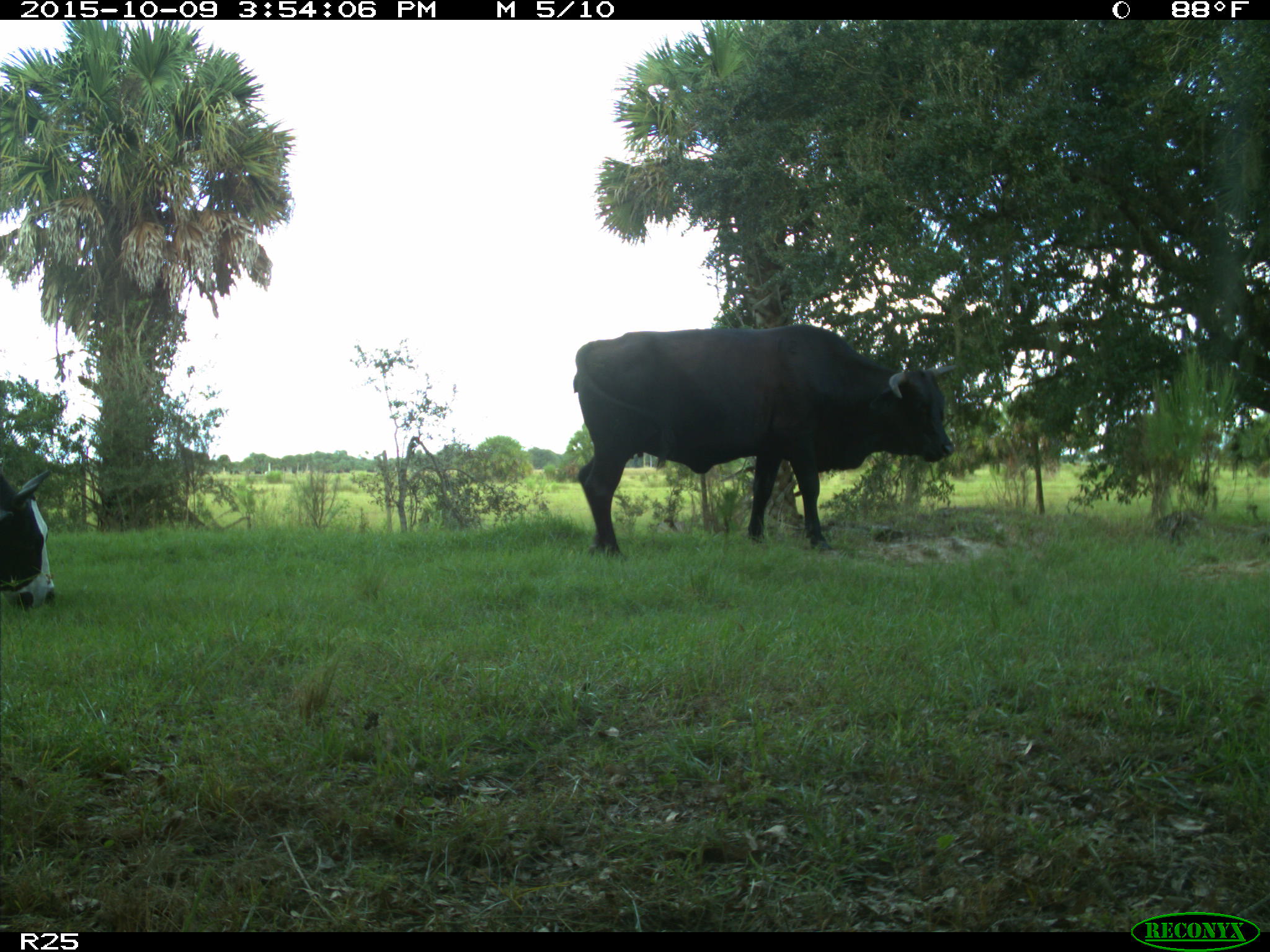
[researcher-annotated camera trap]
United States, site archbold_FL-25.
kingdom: Animalia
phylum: Chordata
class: Mammalia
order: Artiodactyla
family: Bovidae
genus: Bos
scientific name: Bos taurus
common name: domestic cow